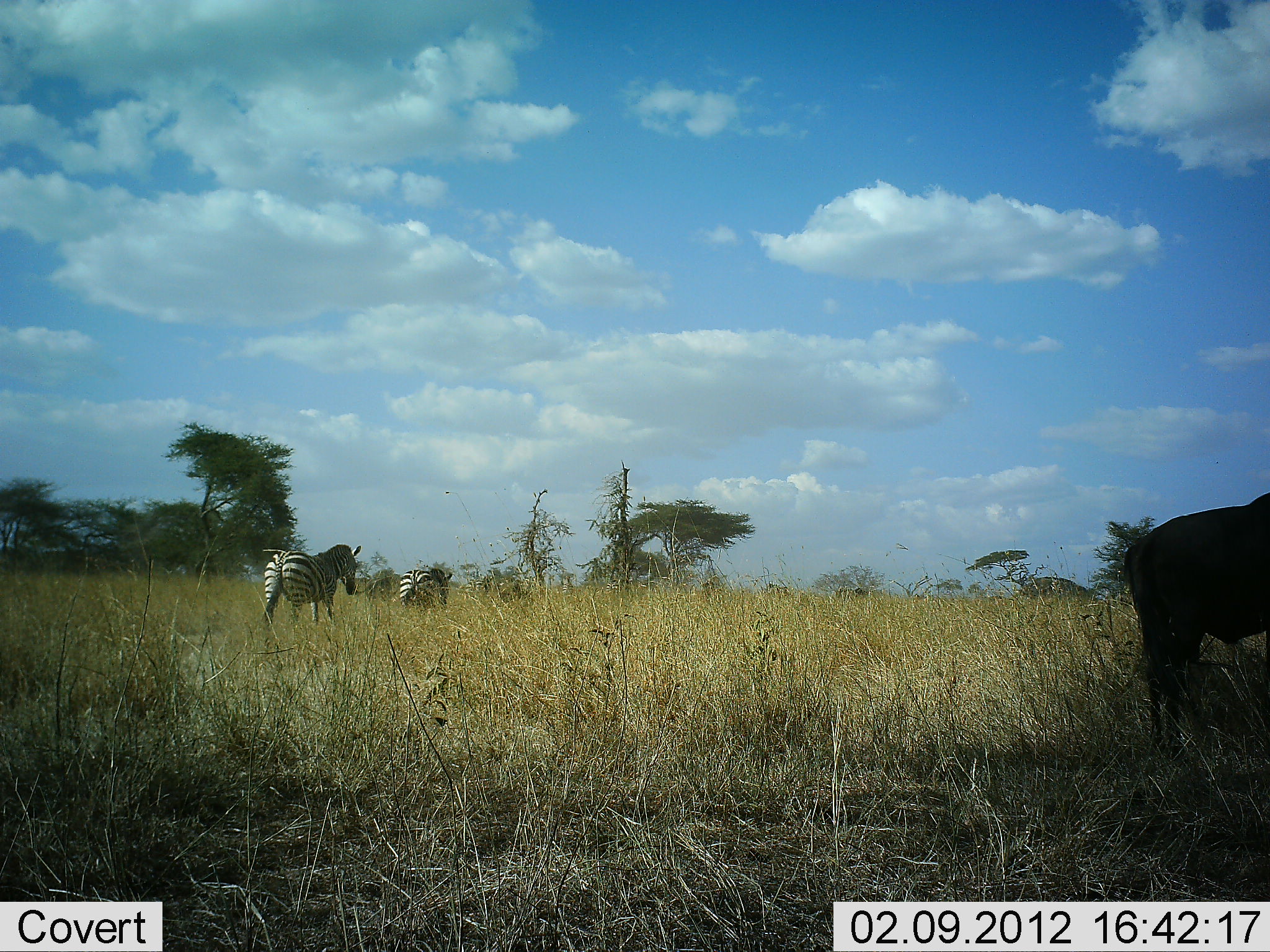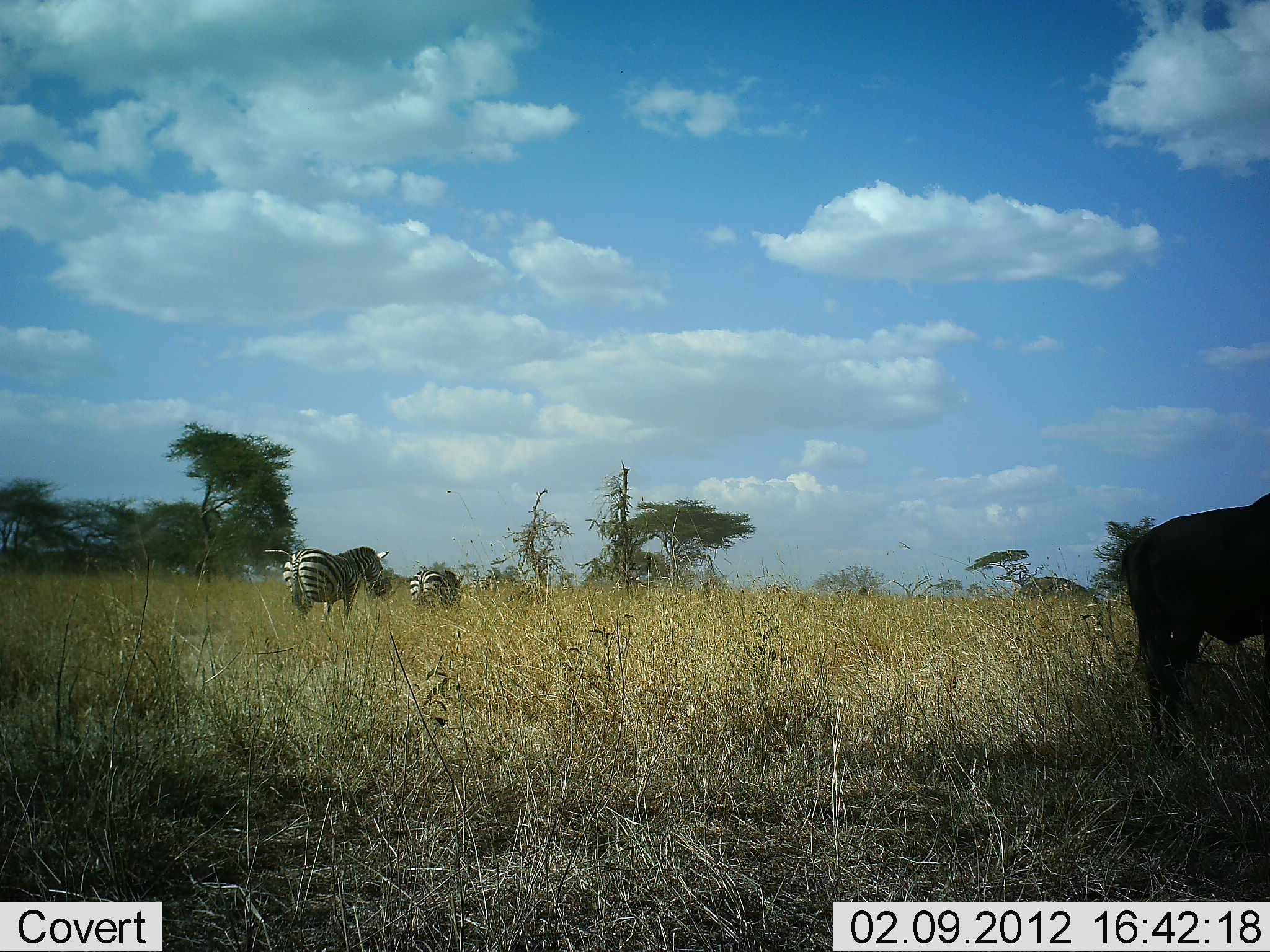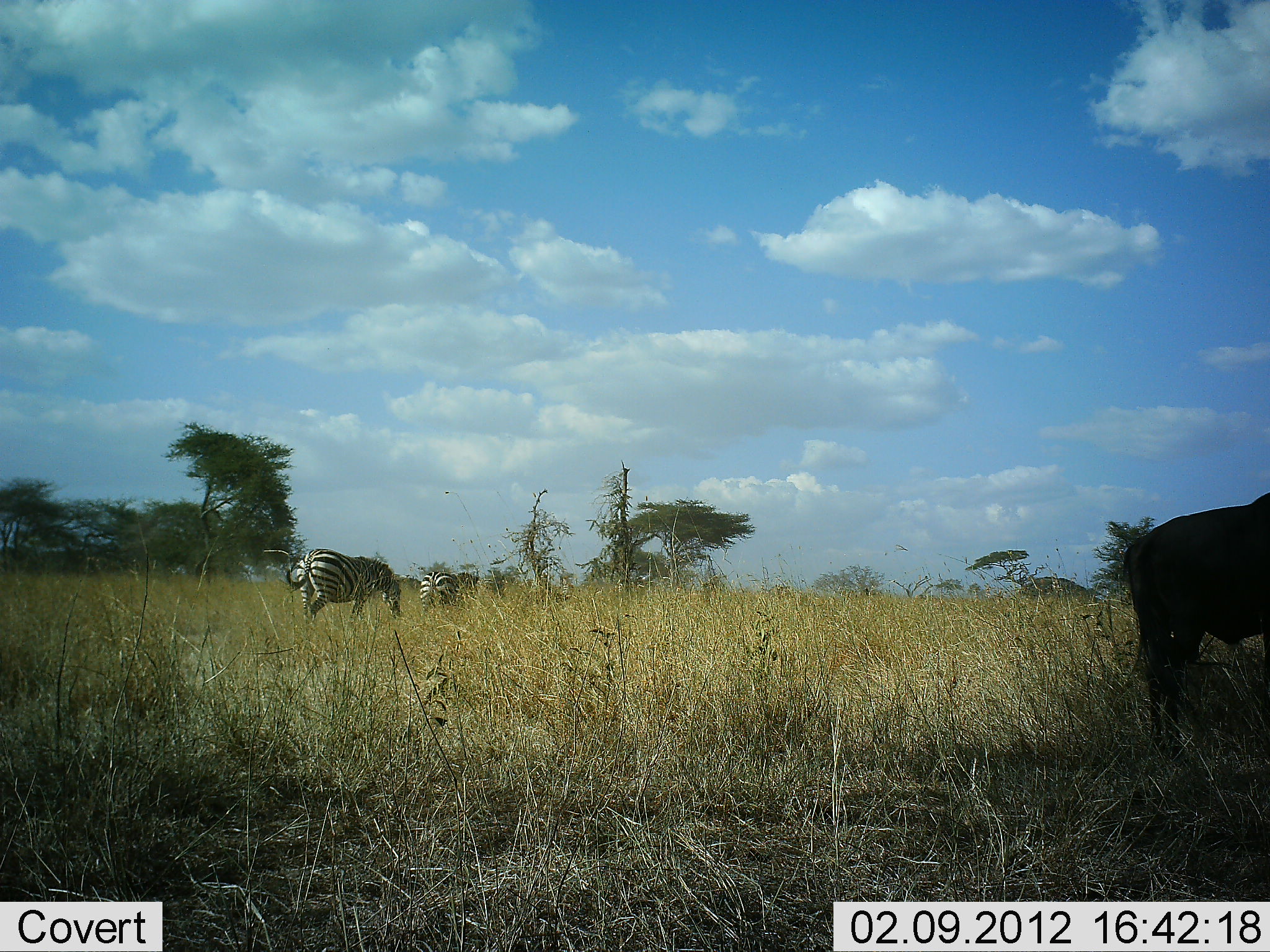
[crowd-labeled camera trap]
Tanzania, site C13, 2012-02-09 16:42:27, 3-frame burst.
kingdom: Animalia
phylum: Chordata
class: Mammalia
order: Artiodactyla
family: Bovidae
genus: Connochaetes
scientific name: Connochaetes taurinus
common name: blue wildebeest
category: wildebeest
Wildebeest (blue wildebeest) (Connochaetes taurinus), count 1. Behavior (volunteer vote fractions): standing 93%, resting 7%, moving 7%, interacting 0%. Young present (vote fraction): 0%. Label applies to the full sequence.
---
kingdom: Animalia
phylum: Chordata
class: Mammalia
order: Perissodactyla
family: Equidae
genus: Equus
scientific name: Equus quagga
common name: plains zebra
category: zebra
Zebra (plains zebra) (Equus quagga), count 3. Behavior (volunteer vote fractions): standing 11%, resting 0%, moving 89%, interacting 0%. Young present (vote fraction): 5%. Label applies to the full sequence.